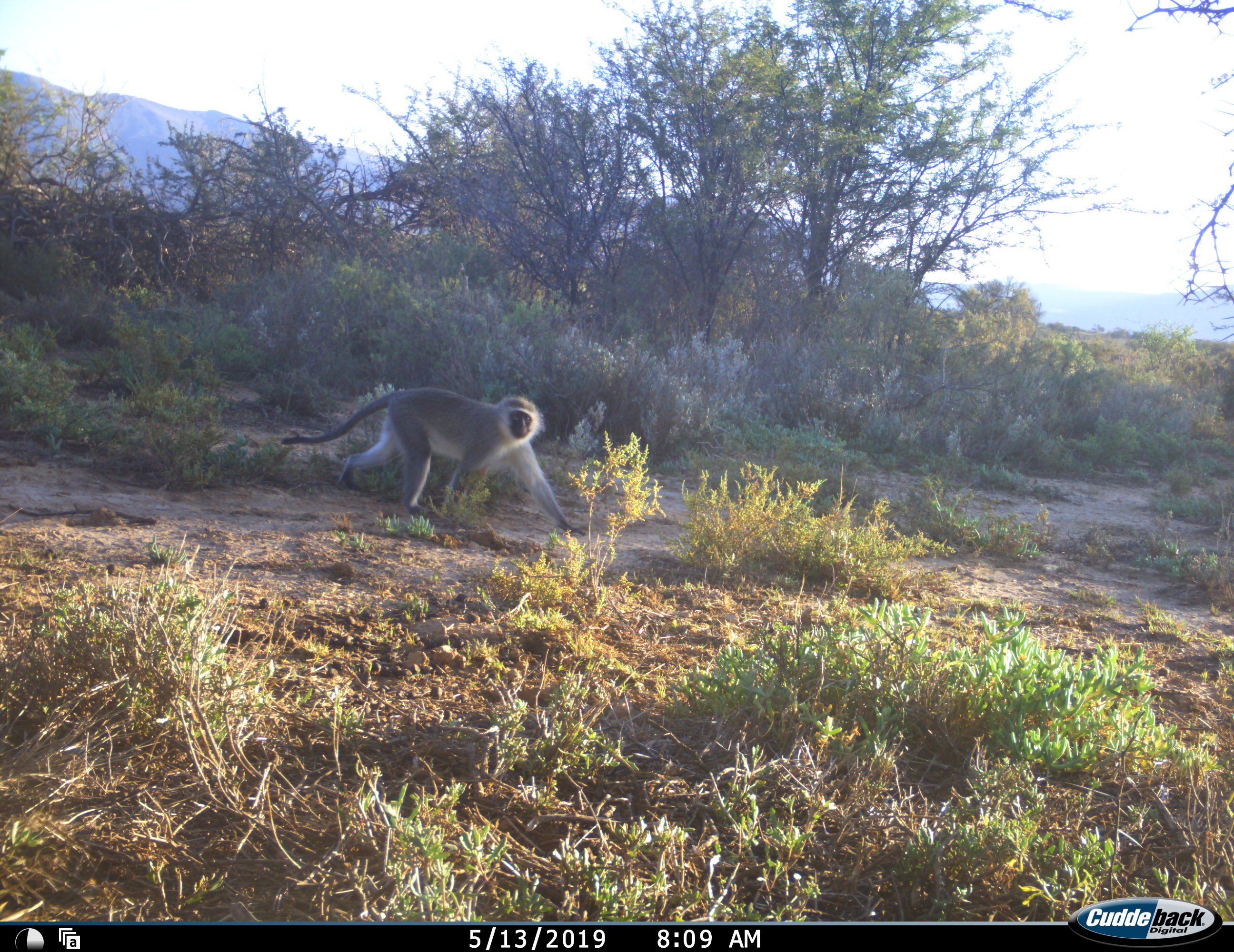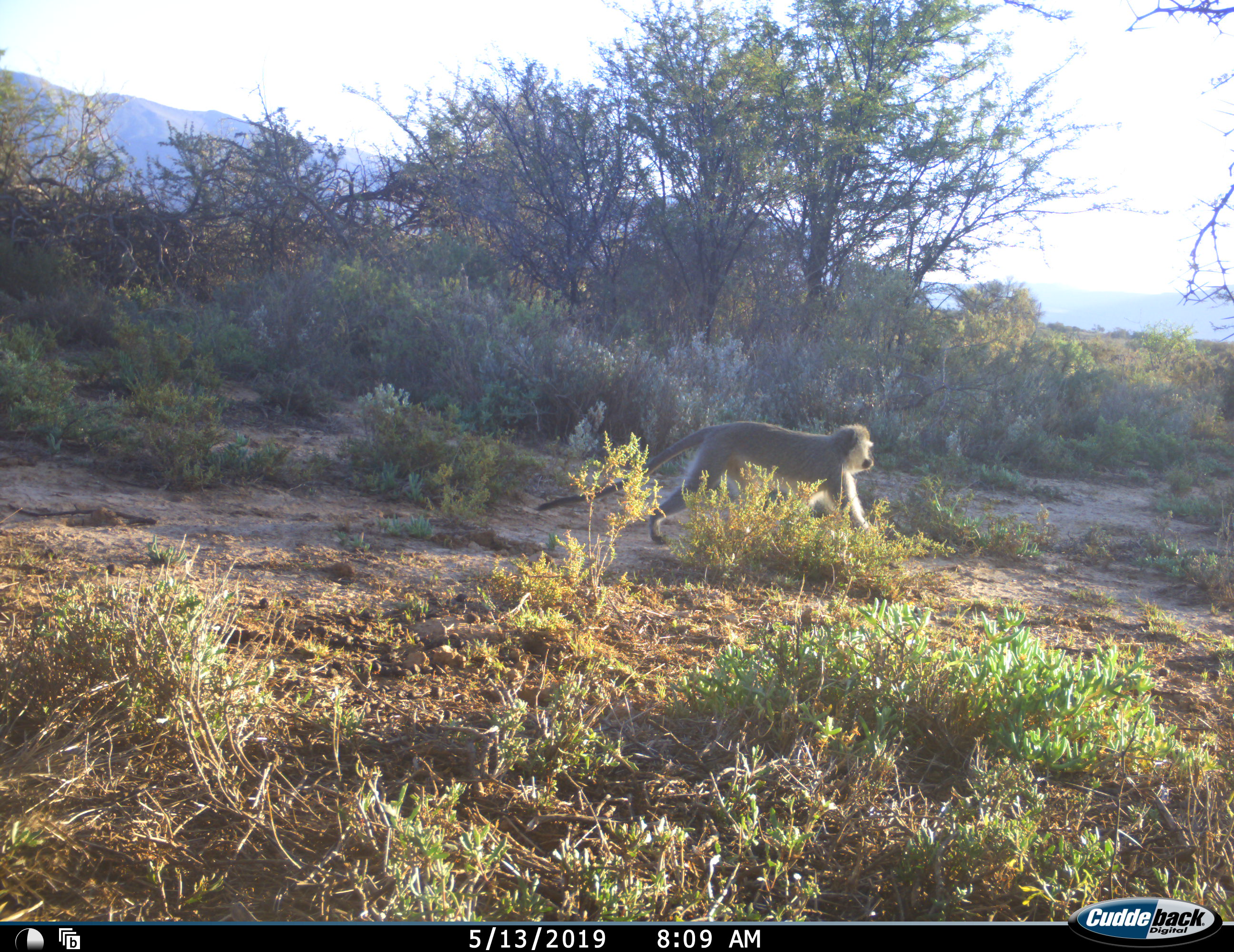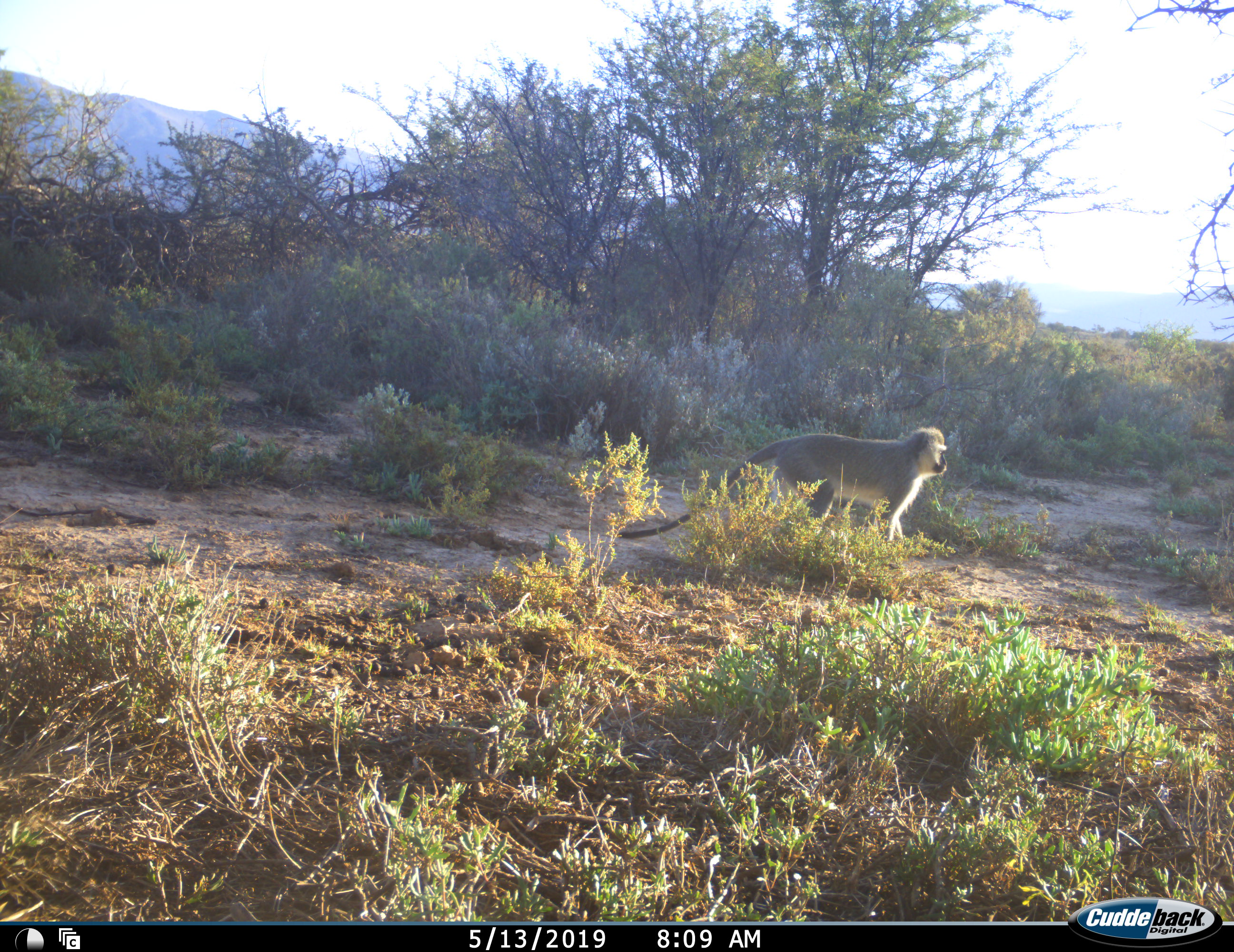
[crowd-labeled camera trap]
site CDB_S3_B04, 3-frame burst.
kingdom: Animalia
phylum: Chordata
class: Mammalia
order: Primates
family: Cercopithecidae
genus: Chlorocebus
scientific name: Chlorocebus pygerythrus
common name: vervet monkey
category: monkeyvervet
Monkeyvervet (vervet monkey) (Chlorocebus pygerythrus), count 1. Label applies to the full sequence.